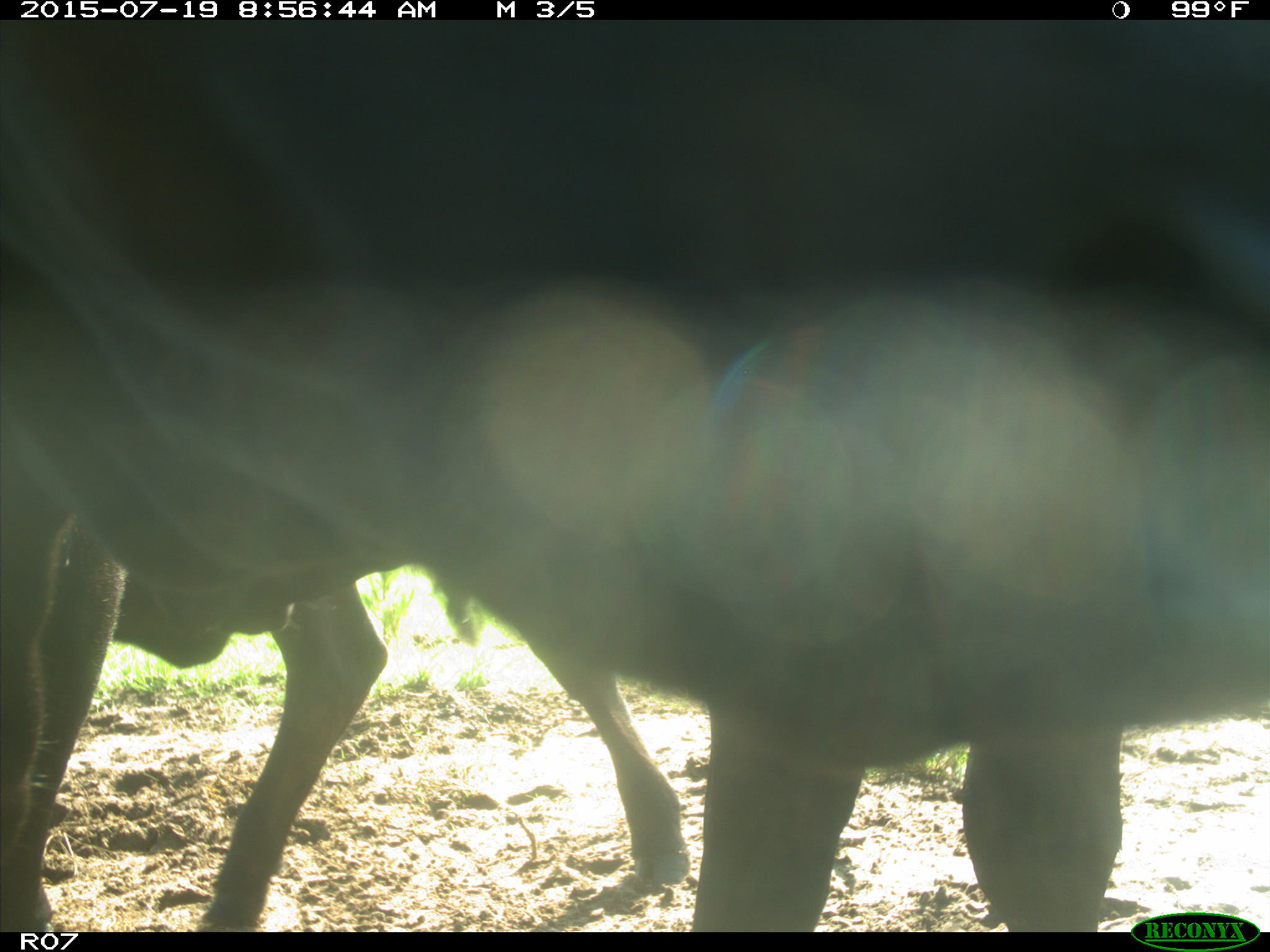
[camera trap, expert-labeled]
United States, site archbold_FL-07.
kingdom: Animalia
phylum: Chordata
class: Mammalia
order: Artiodactyla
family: Bovidae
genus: Bos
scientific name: Bos taurus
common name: domestic cow